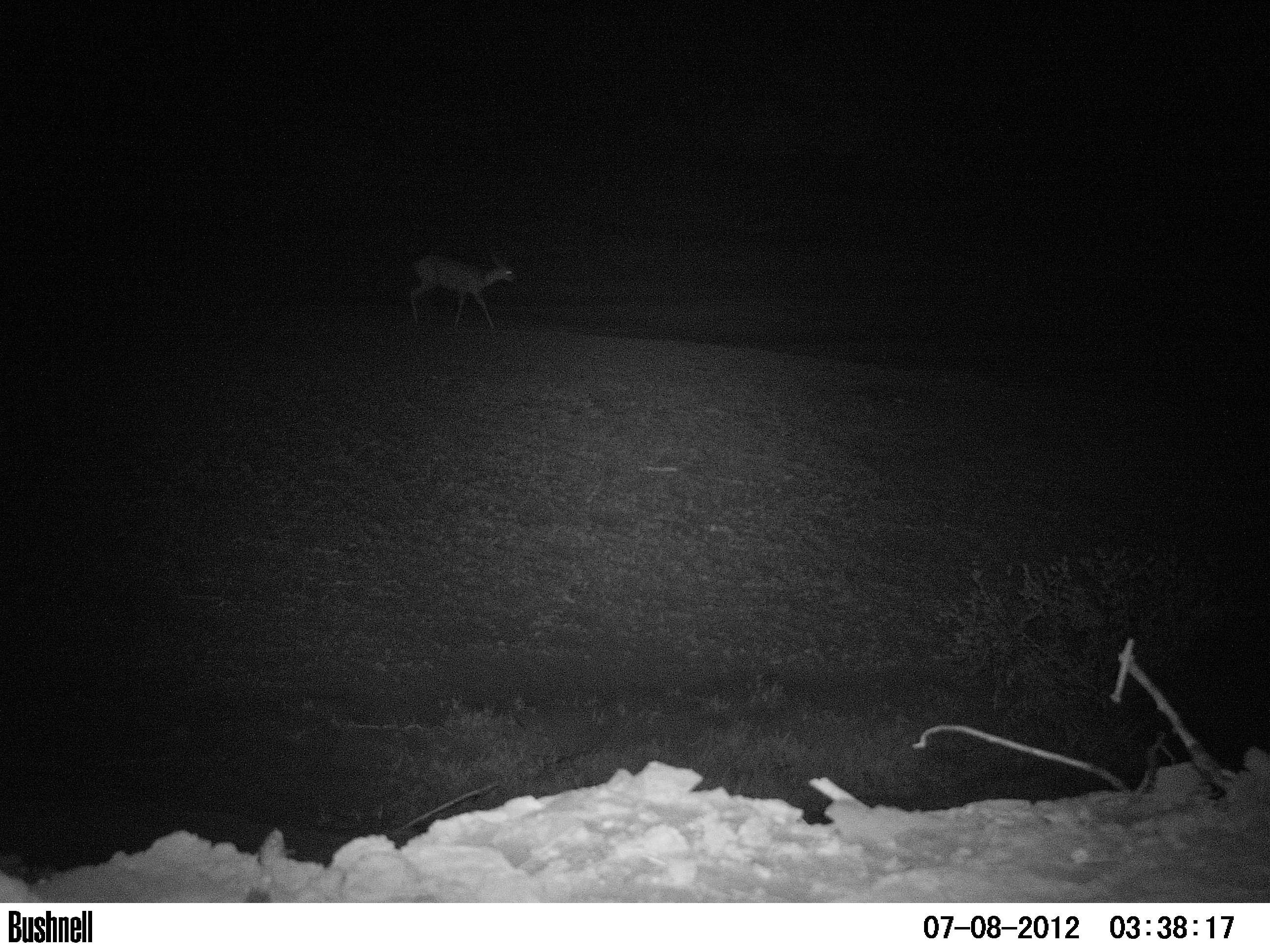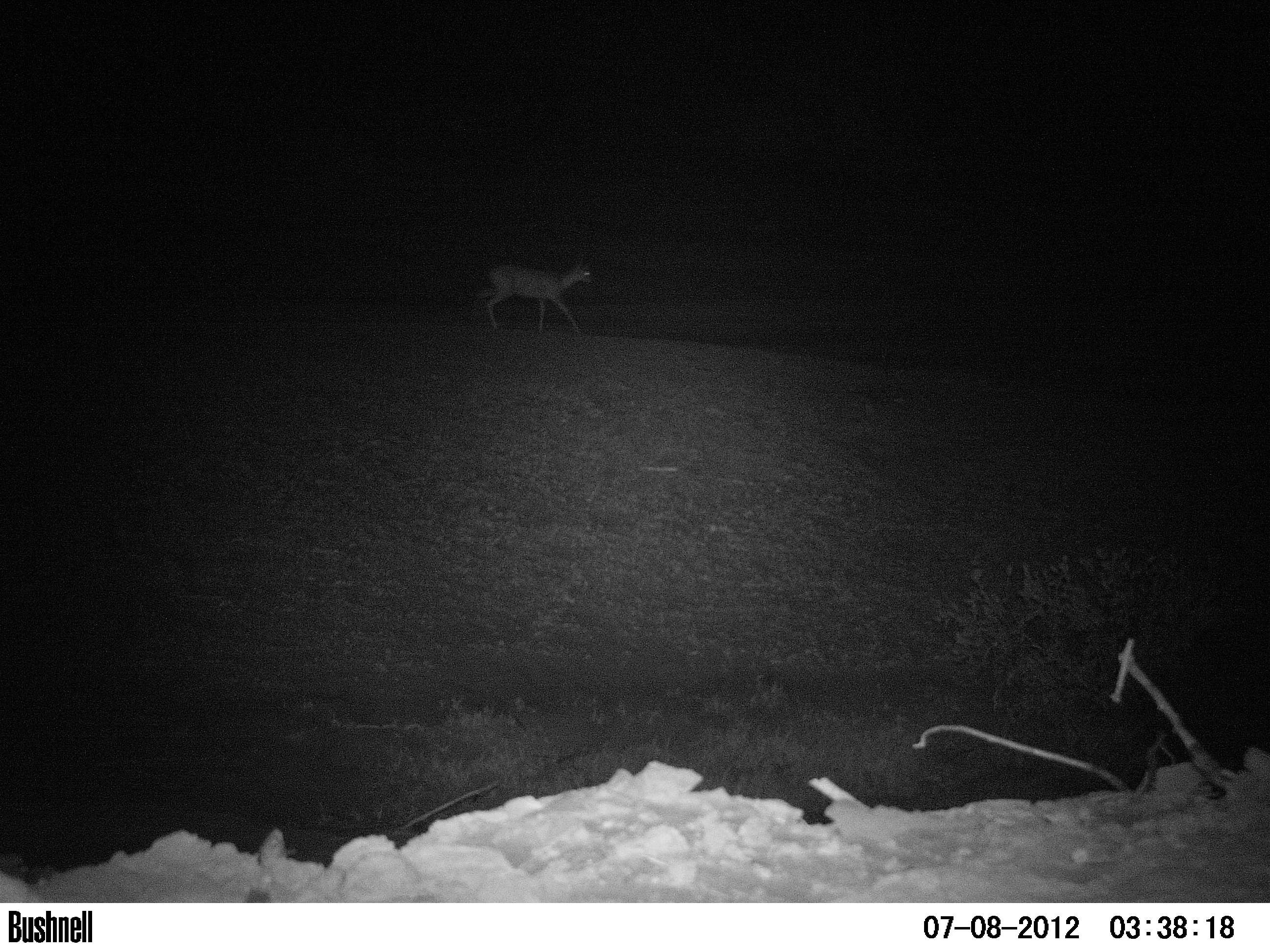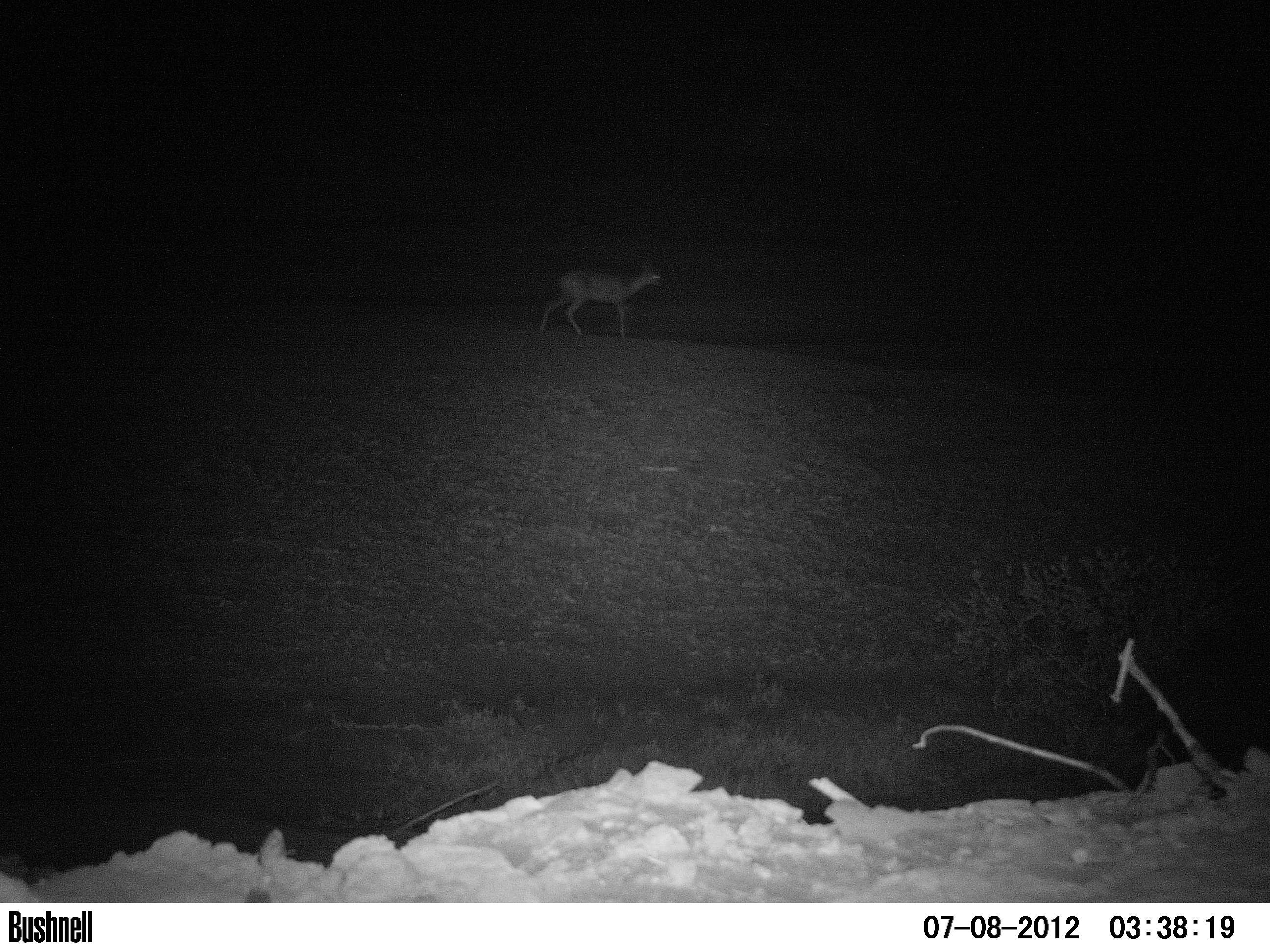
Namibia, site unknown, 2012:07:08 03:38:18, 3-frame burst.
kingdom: Animalia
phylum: Chordata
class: Mammalia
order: Artiodactyla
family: Bovidae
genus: Raphicerus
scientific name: Raphicerus campestris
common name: steenbok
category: raphiceros campestris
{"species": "raphiceros campestris (steenbok) (Raphicerus campestris)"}